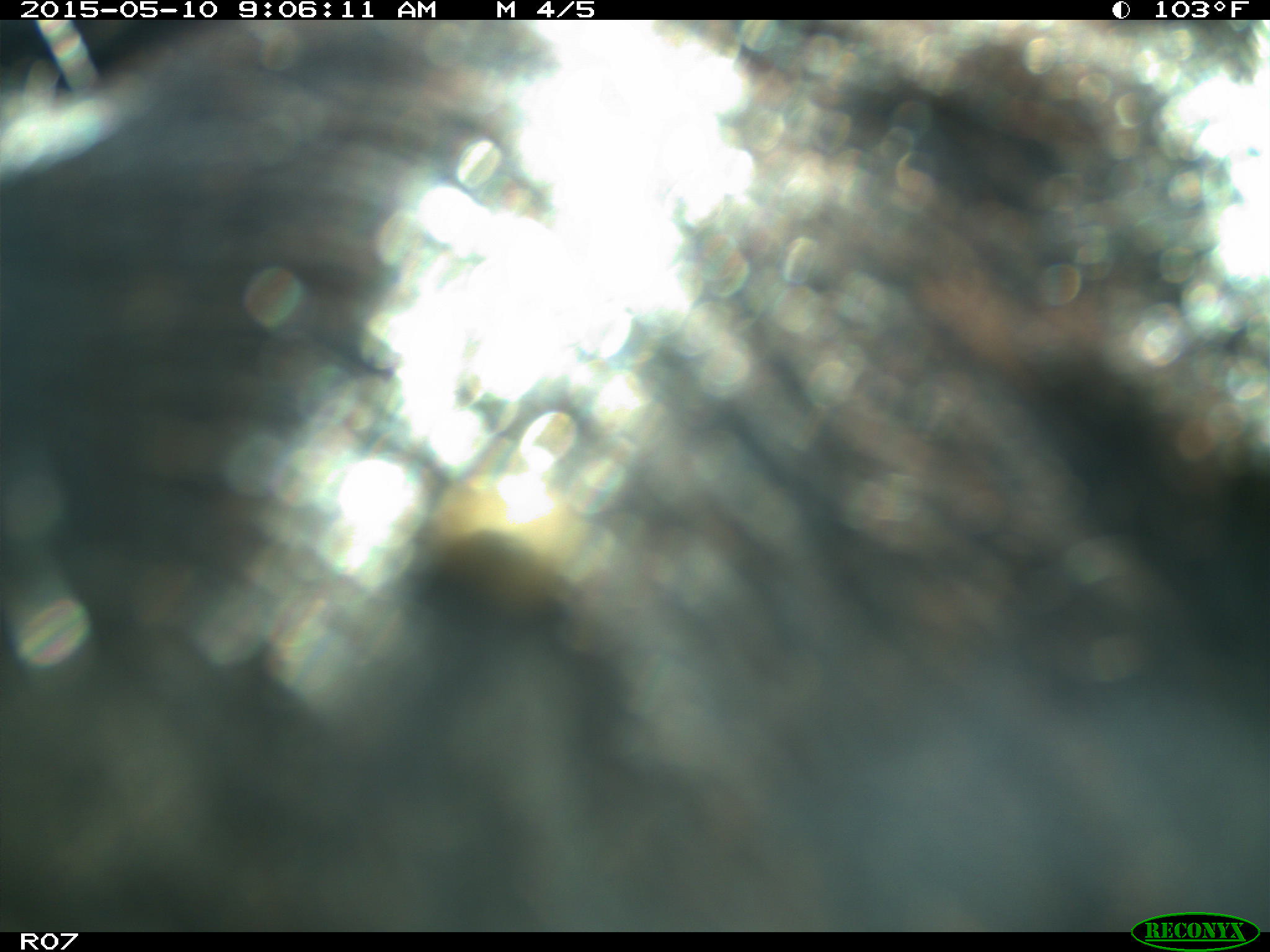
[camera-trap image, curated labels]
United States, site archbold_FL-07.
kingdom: Animalia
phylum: Chordata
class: Mammalia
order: Artiodactyla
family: Bovidae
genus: Bos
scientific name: Bos taurus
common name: domestic cow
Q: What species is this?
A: Bos taurus (domestic cow).